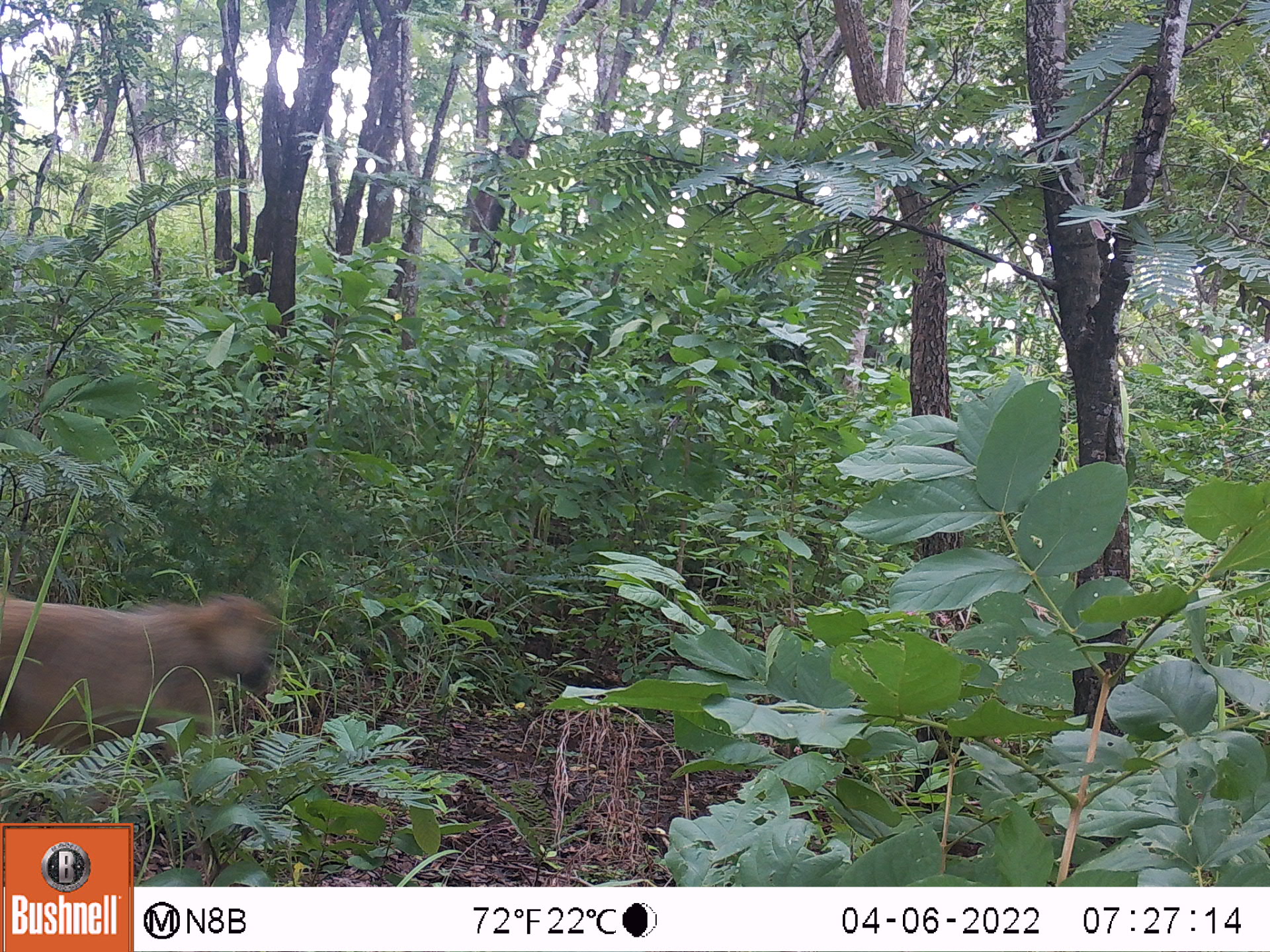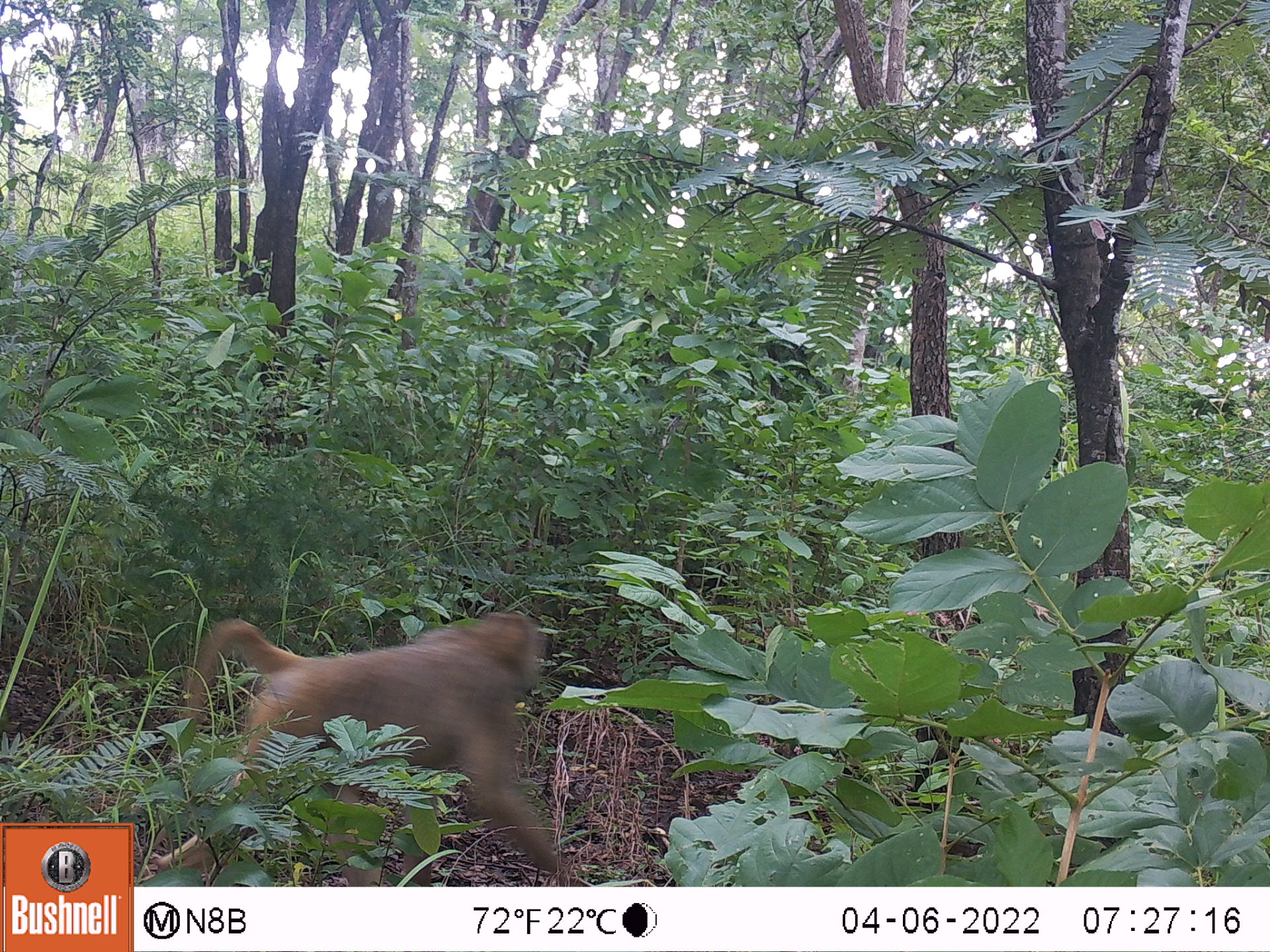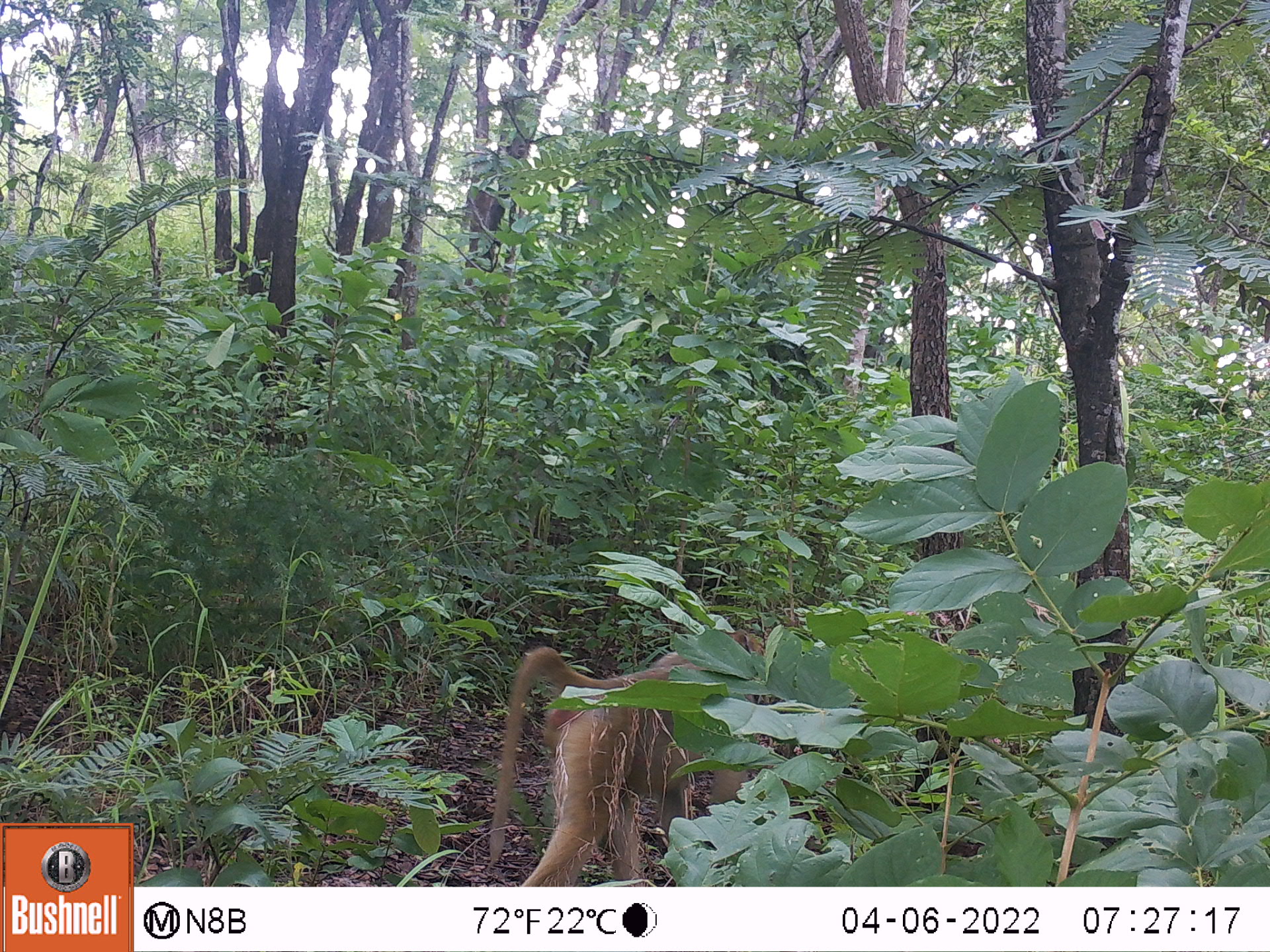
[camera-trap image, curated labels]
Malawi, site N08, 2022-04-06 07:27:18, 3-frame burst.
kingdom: Animalia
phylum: Chordata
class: Mammalia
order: Primates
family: Cercopithecidae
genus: Papio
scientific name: Papio cynocephalus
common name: yellow baboon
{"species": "yellow baboon (Papio cynocephalus)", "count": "1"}